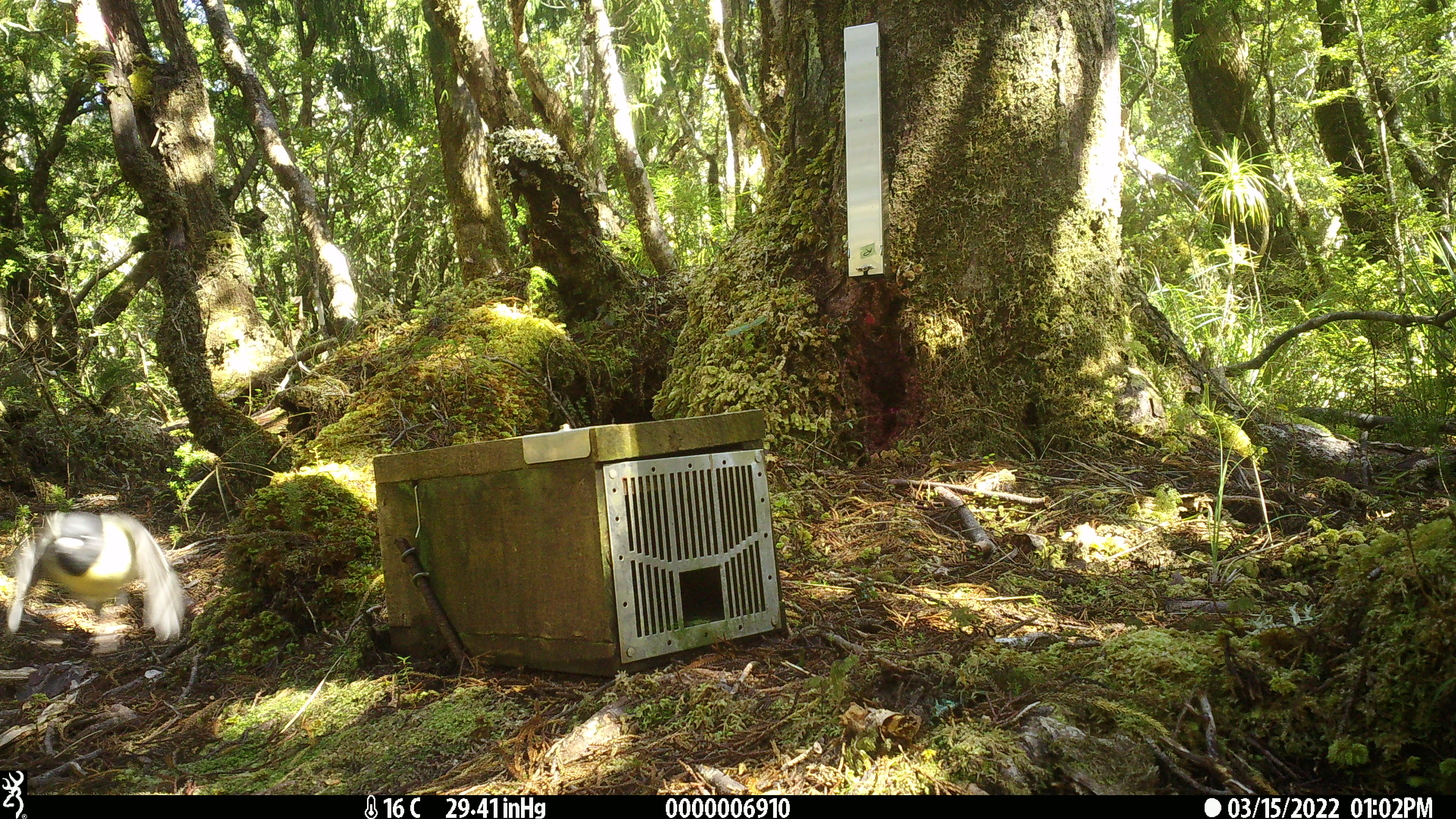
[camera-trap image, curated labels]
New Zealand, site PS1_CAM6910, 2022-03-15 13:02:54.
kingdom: Animalia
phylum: Chordata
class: Aves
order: Passeriformes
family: Petroicidae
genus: Petroica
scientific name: Petroica macrocephala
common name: tomtit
Tomtit (Petroica macrocephala).